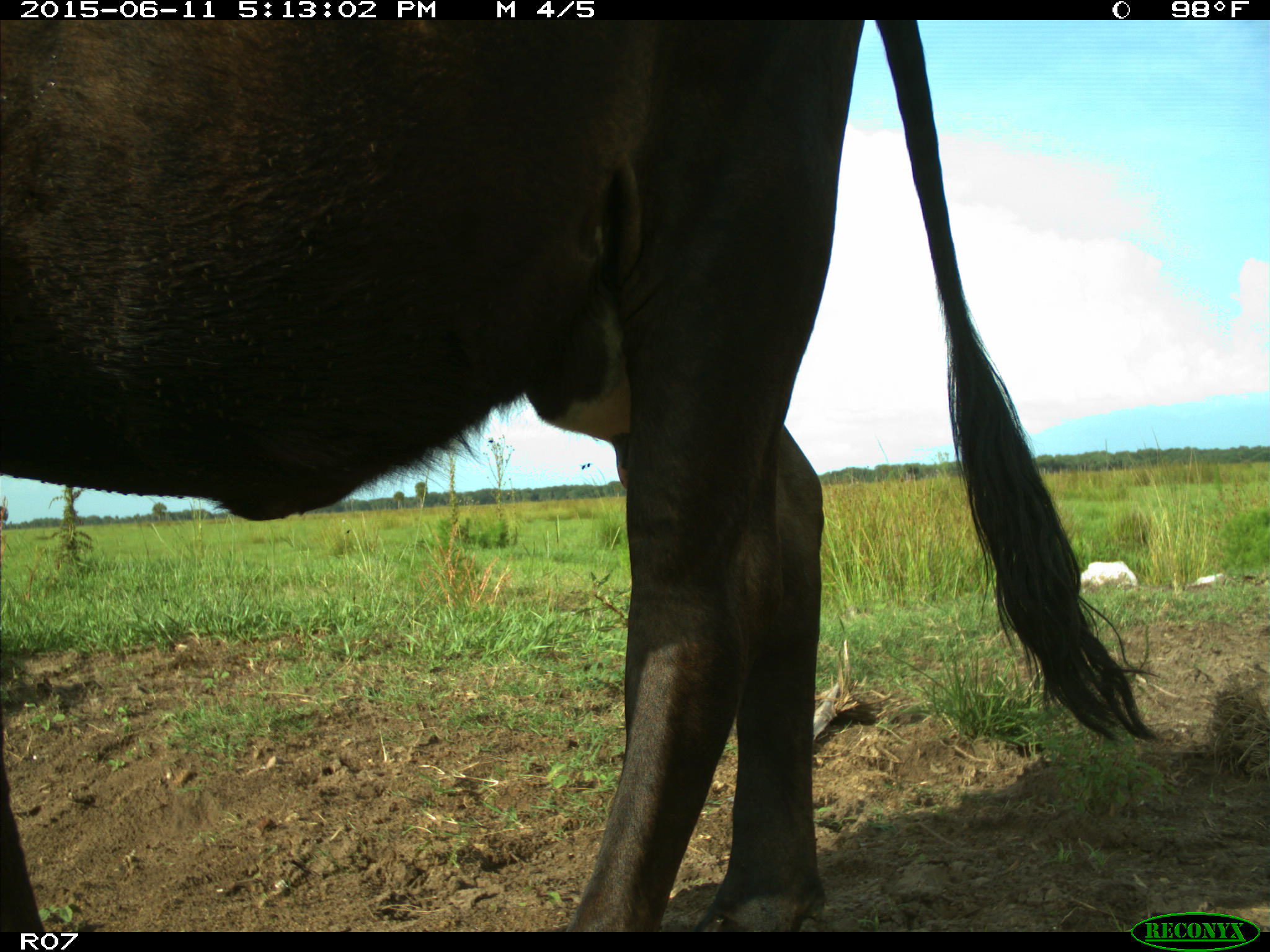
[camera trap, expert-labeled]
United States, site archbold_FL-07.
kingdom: Animalia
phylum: Chordata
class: Mammalia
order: Artiodactyla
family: Bovidae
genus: Bos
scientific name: Bos taurus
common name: domestic cow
Bos taurus (domestic cow).